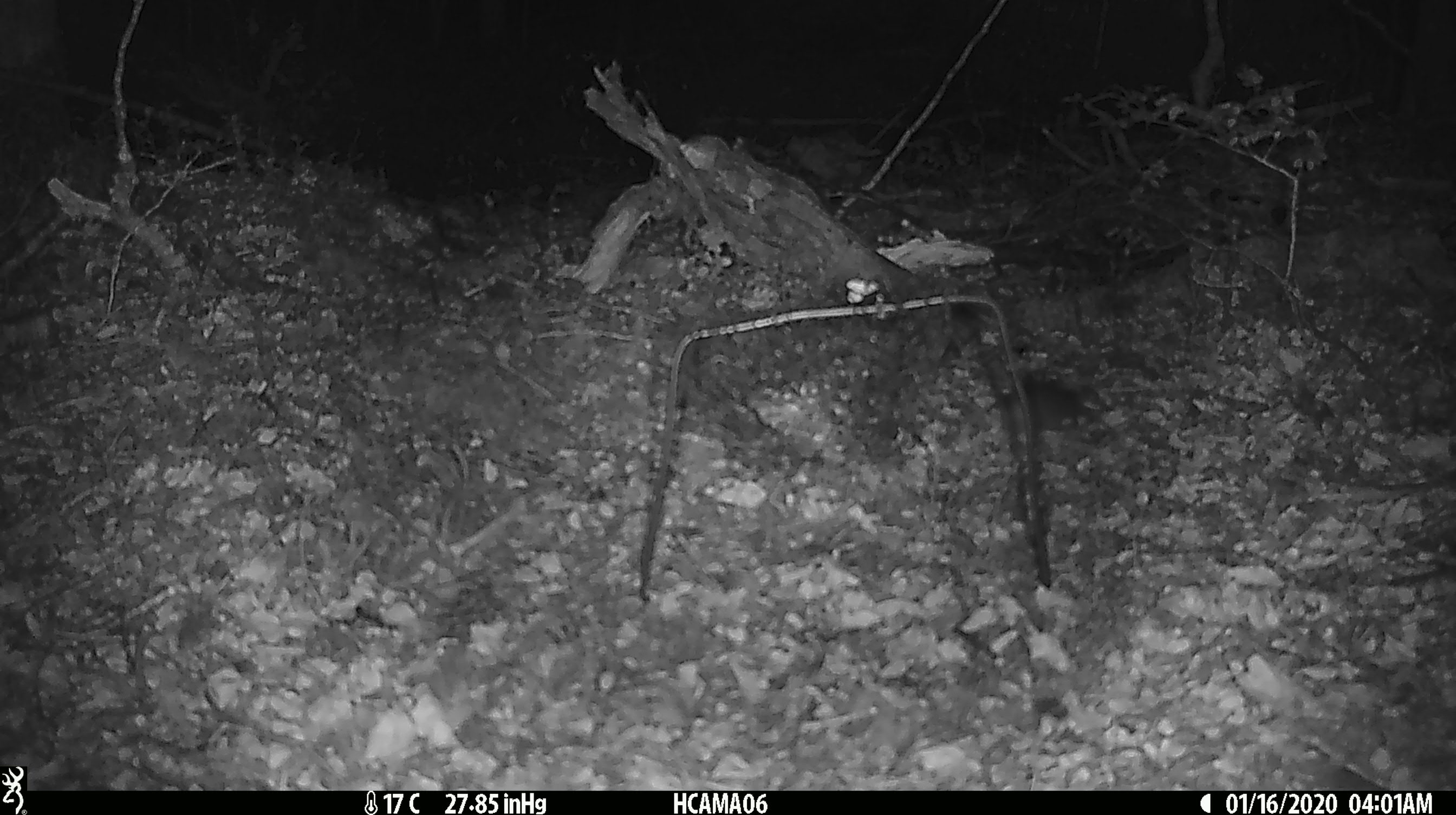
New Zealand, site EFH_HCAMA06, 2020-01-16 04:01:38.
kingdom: Animalia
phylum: Chordata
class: Mammalia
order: Rodentia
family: Muridae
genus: Mus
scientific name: Mus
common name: mouse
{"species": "mouse (Mus)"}